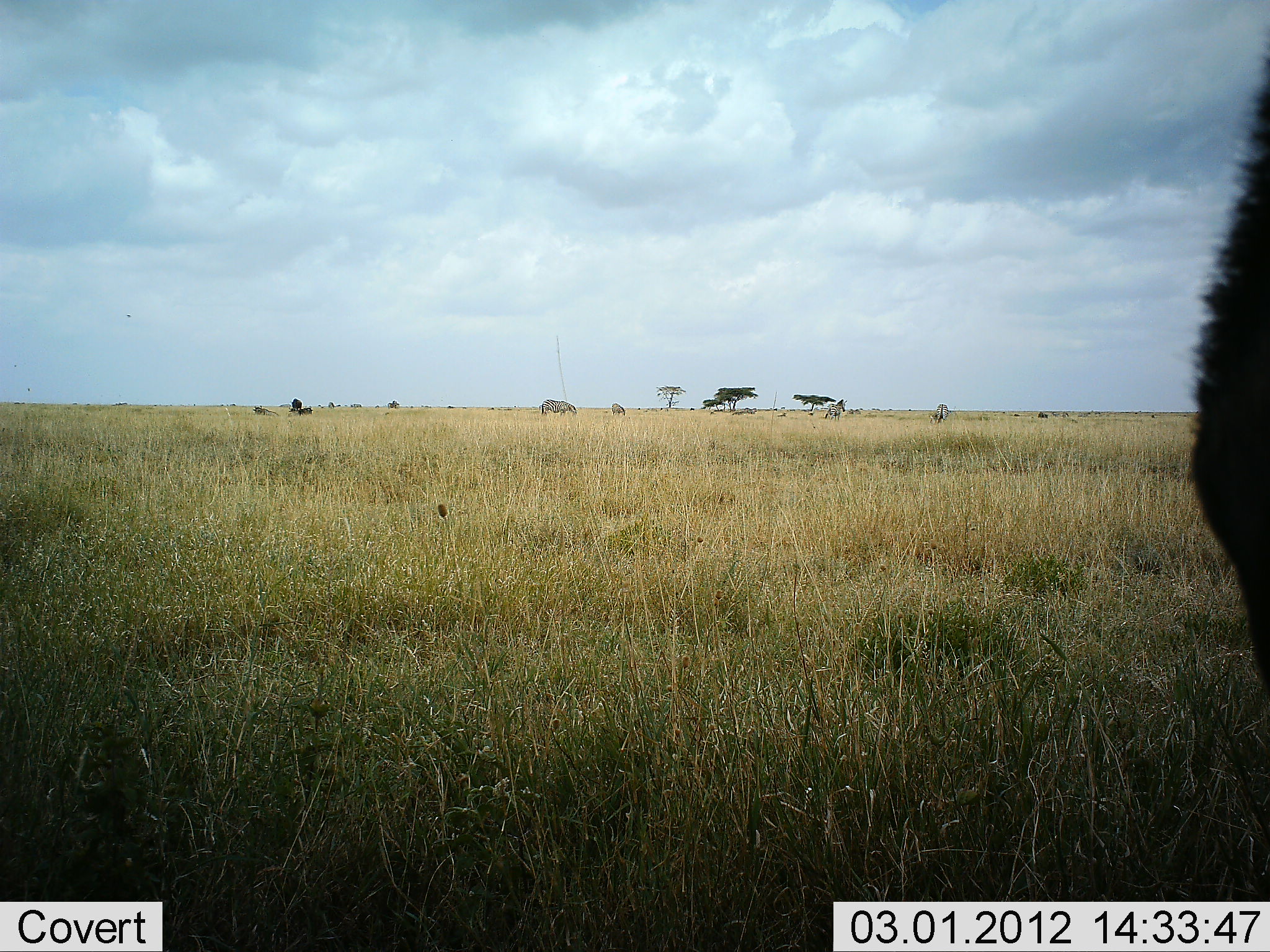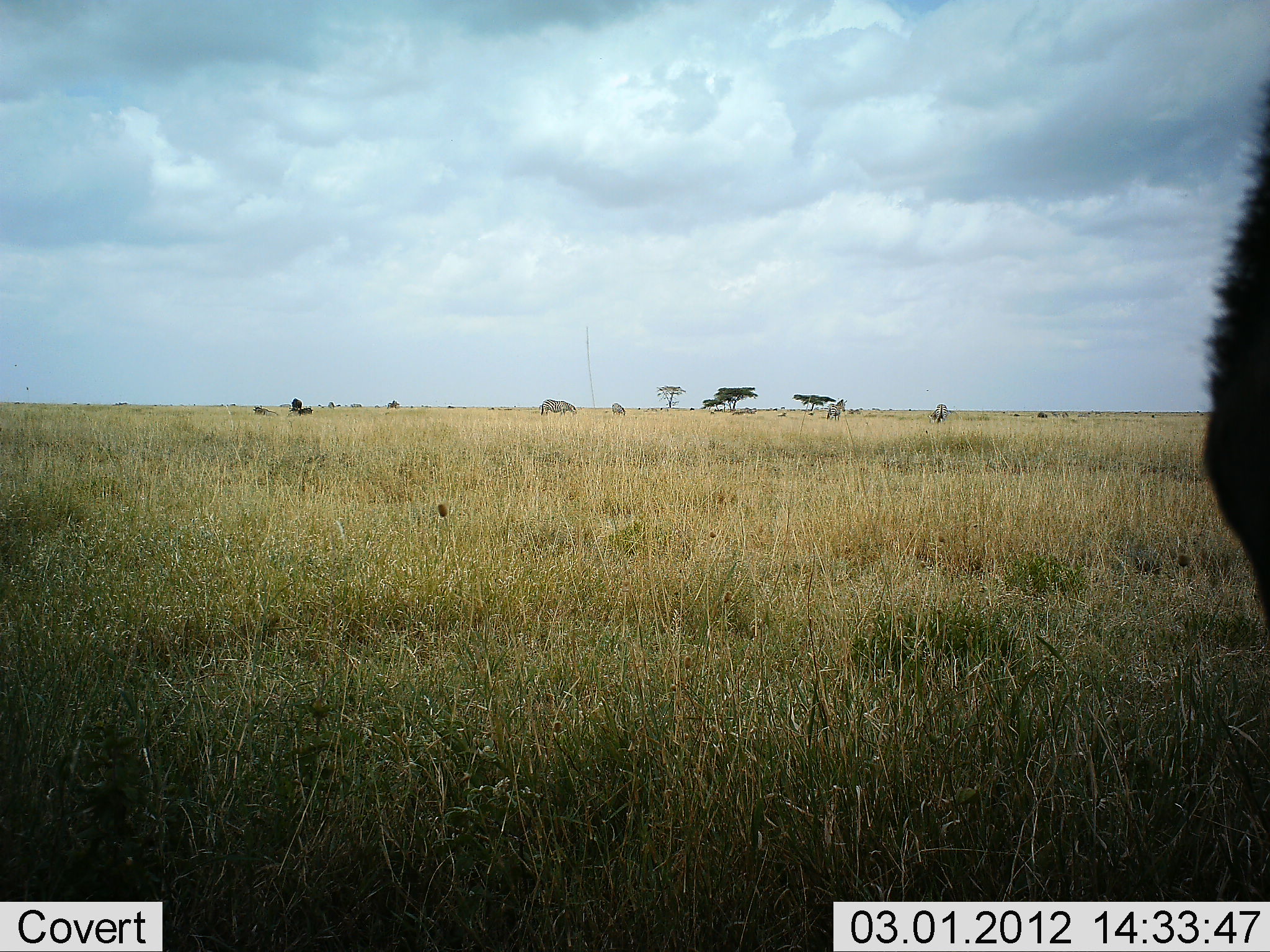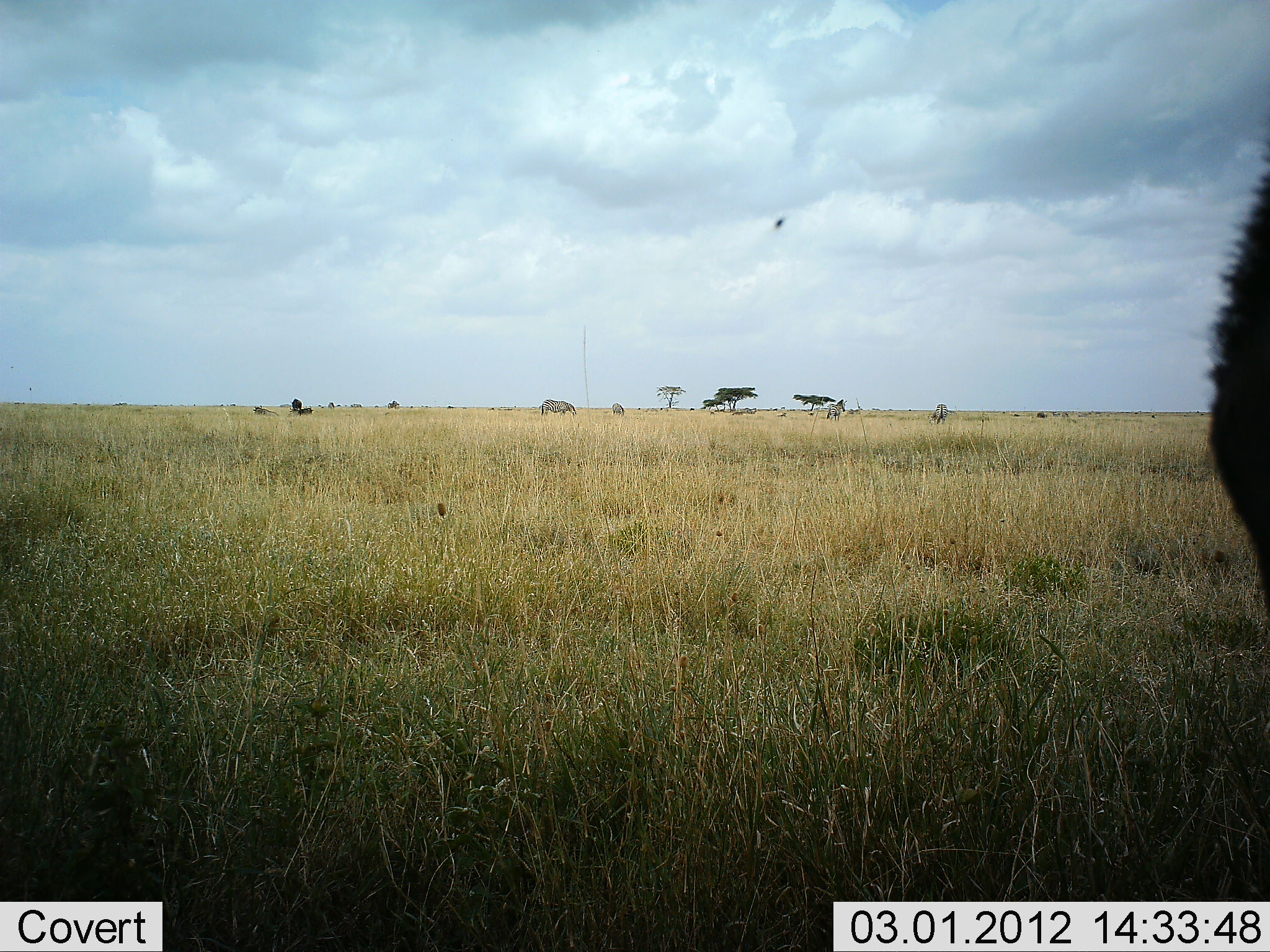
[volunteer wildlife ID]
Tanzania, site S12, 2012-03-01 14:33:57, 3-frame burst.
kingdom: Animalia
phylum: Chordata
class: Mammalia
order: Artiodactyla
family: Bovidae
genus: Connochaetes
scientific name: Connochaetes taurinus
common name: blue wildebeest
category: wildebeest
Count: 1.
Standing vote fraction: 80%.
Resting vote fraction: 20%.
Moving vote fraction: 0%.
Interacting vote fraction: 0%.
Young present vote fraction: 0%.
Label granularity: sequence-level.